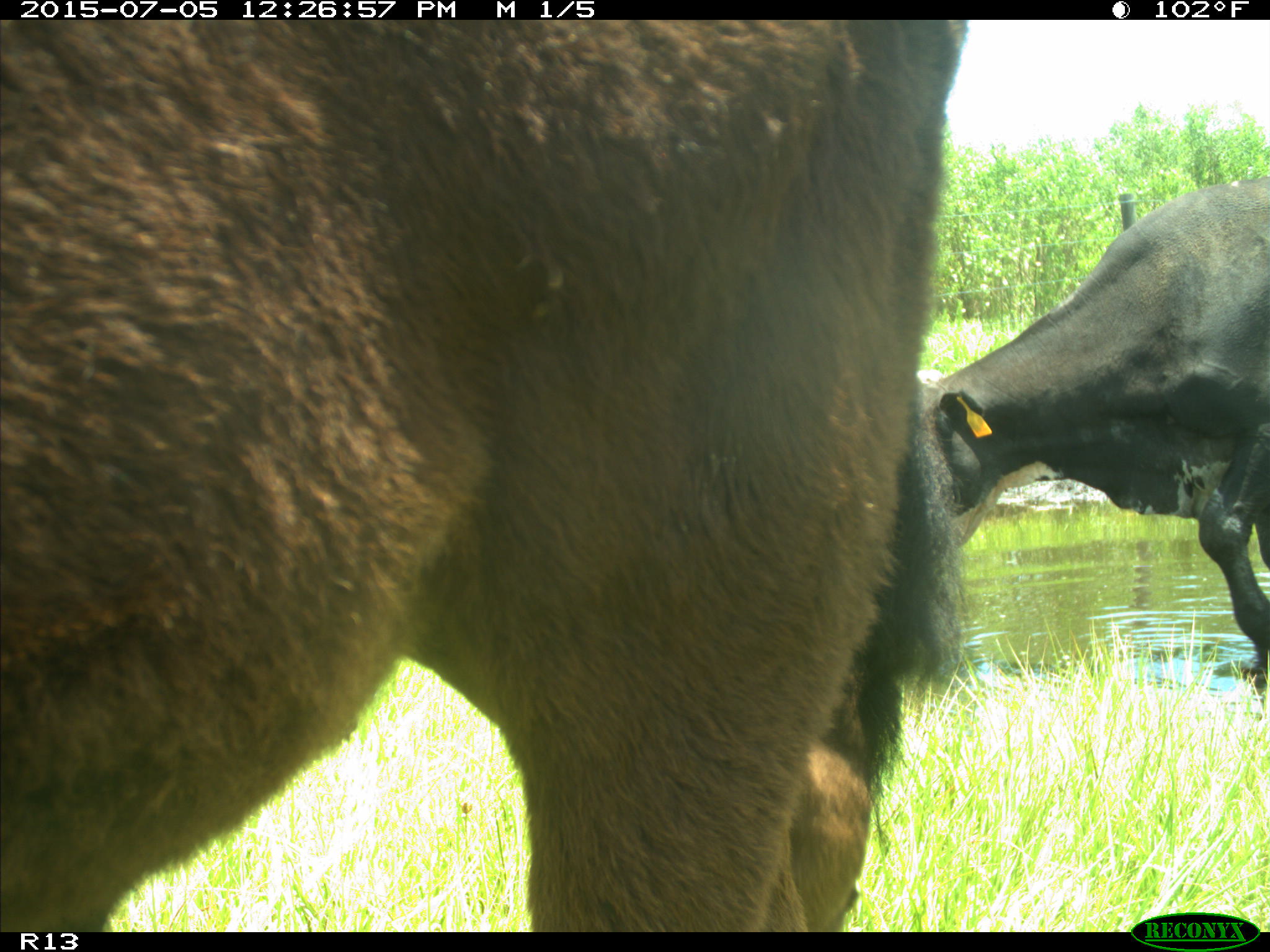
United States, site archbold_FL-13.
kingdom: Animalia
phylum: Chordata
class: Mammalia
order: Artiodactyla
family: Bovidae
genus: Bos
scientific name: Bos taurus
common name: domestic cow